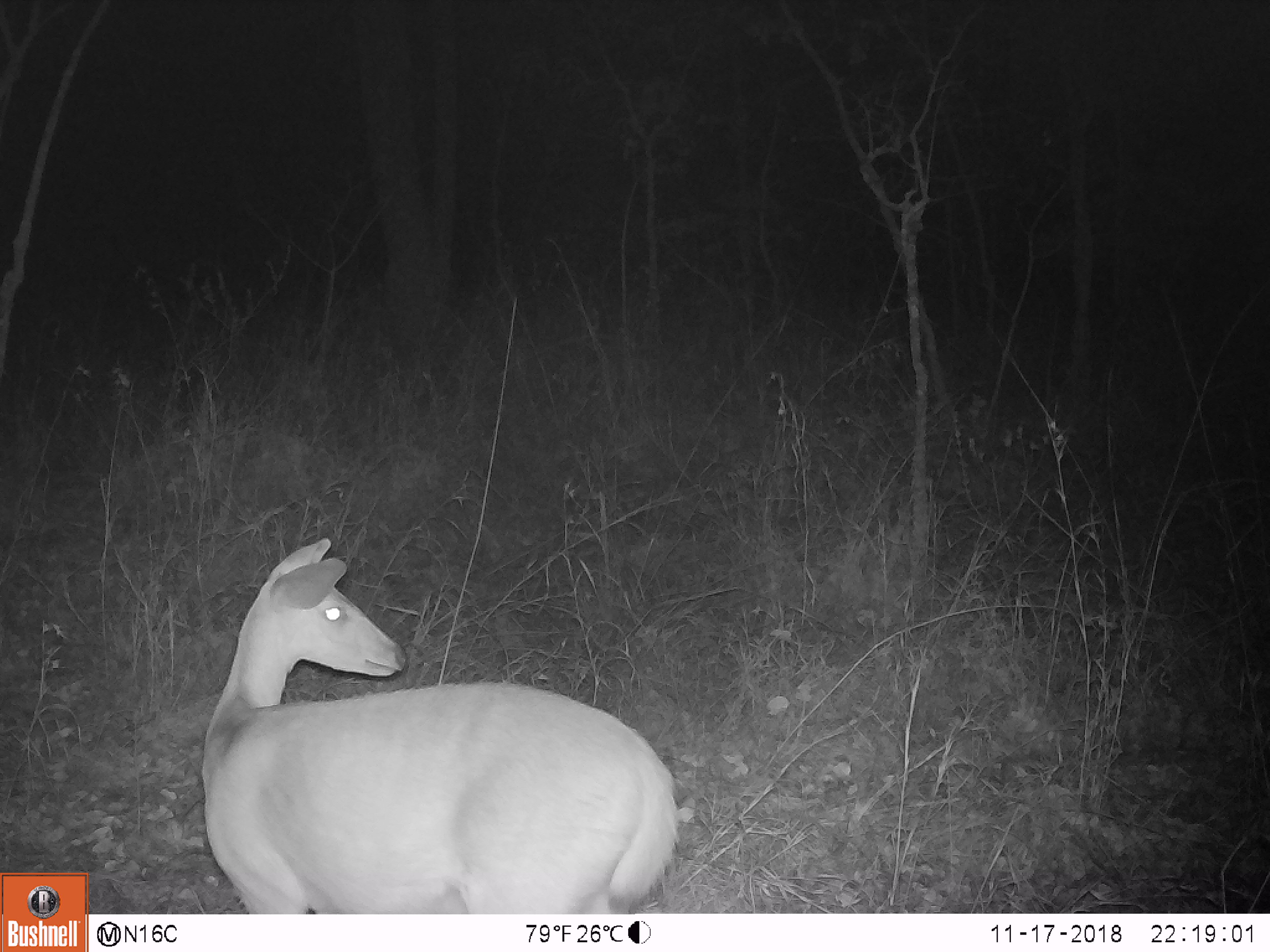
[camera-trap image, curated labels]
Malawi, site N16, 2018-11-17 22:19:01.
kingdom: Animalia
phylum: Chordata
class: Mammalia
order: Artiodactyla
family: Bovidae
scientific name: Antilopinae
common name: small antelope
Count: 1.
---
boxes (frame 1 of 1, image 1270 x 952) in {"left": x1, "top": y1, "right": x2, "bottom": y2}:
small antelope: {"left": 189, "top": 527, "right": 682, "bottom": 913}